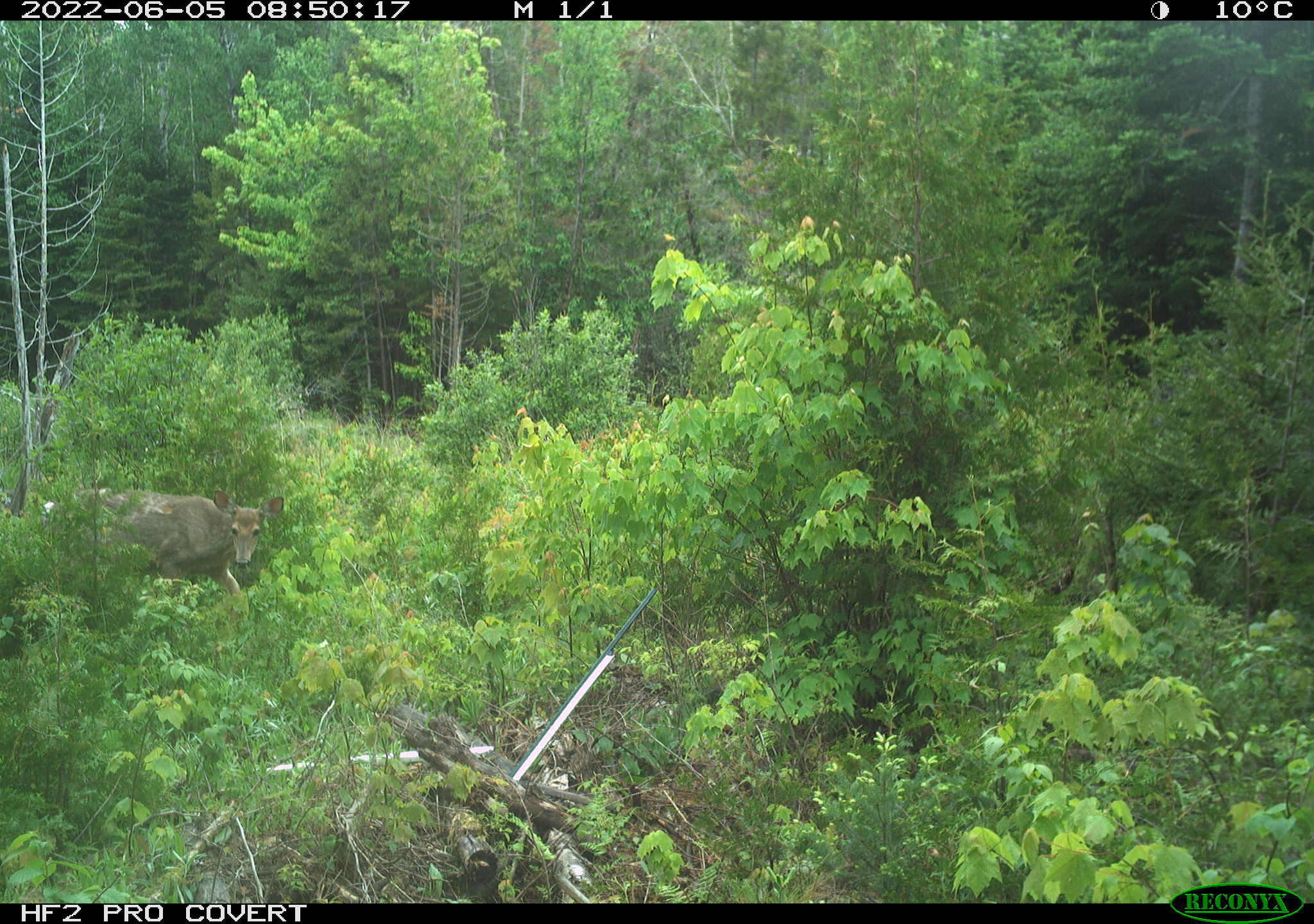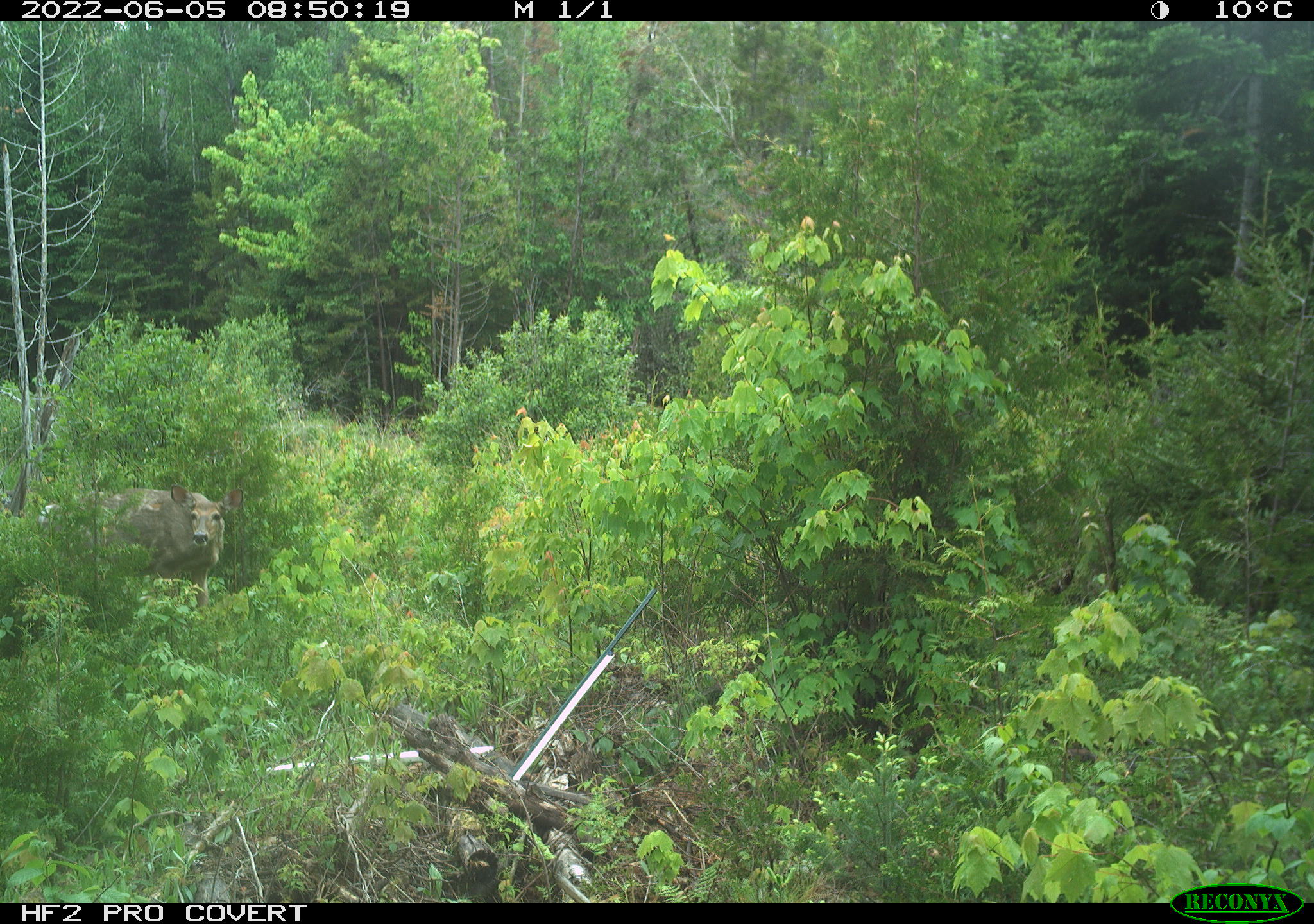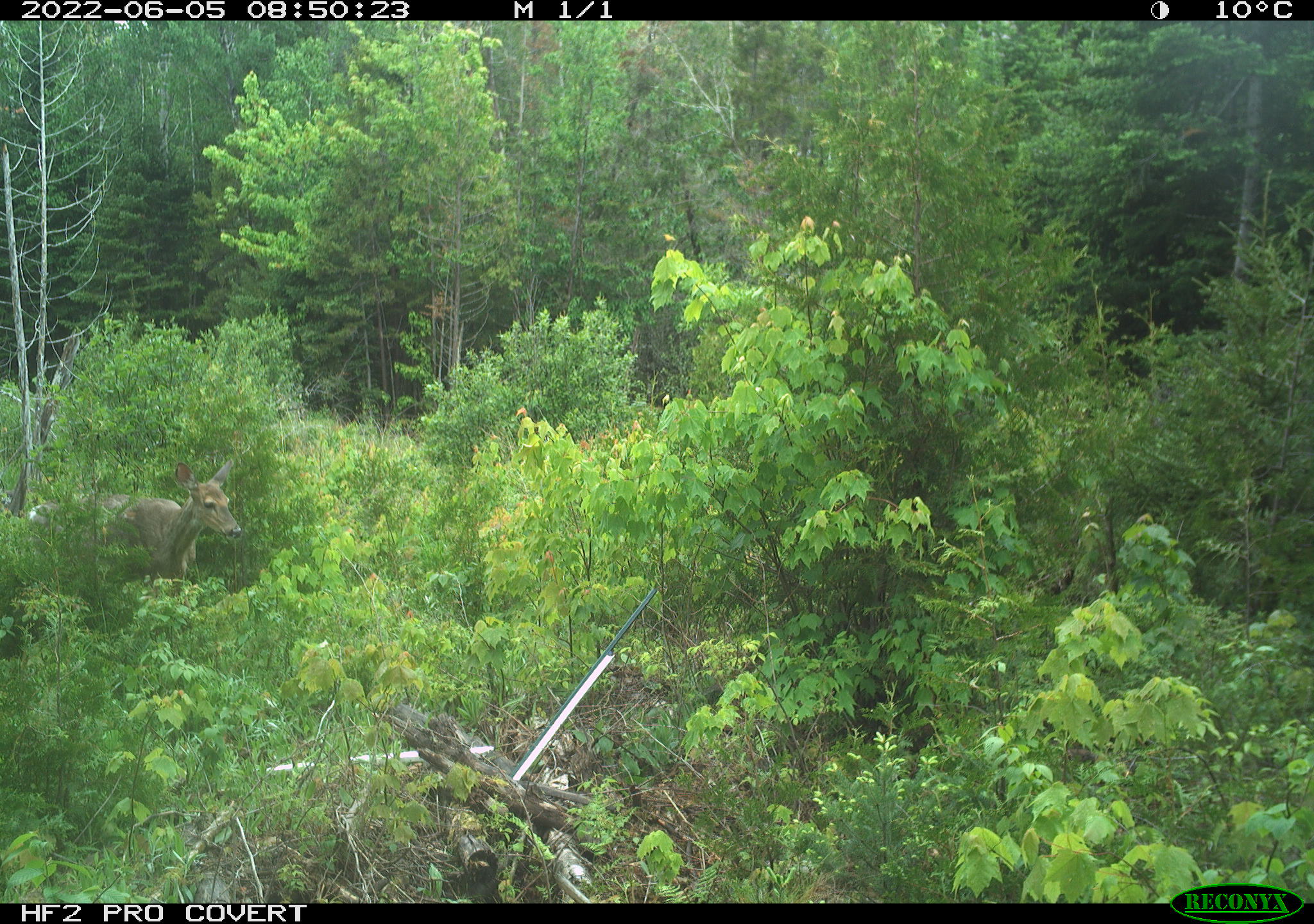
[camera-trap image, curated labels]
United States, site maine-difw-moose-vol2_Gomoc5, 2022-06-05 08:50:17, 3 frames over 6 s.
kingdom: Animalia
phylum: Chordata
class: Mammalia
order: Artiodactyla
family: Cervidae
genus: Odocoileus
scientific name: Odocoileus virginianus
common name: white-tailed deer